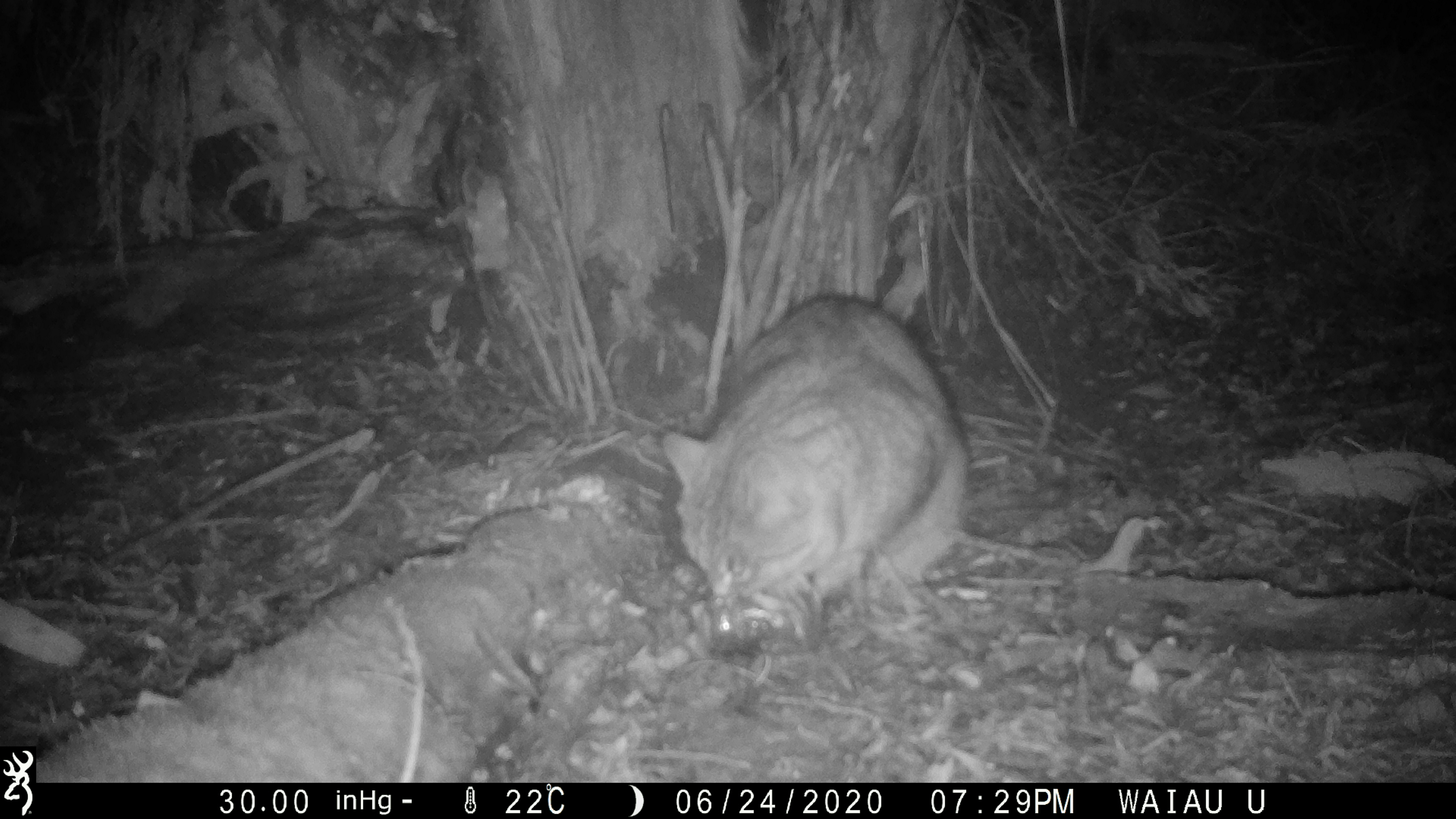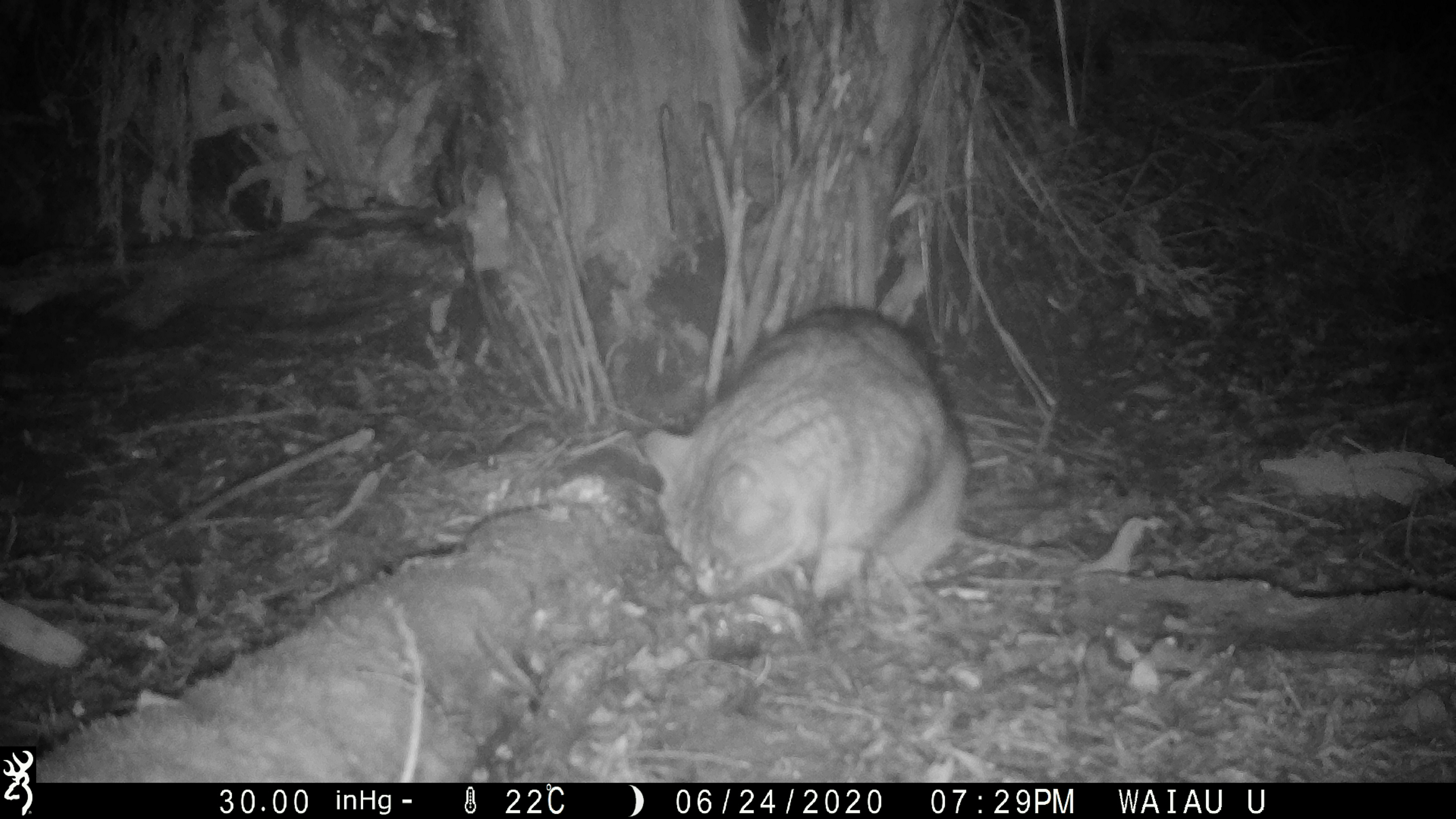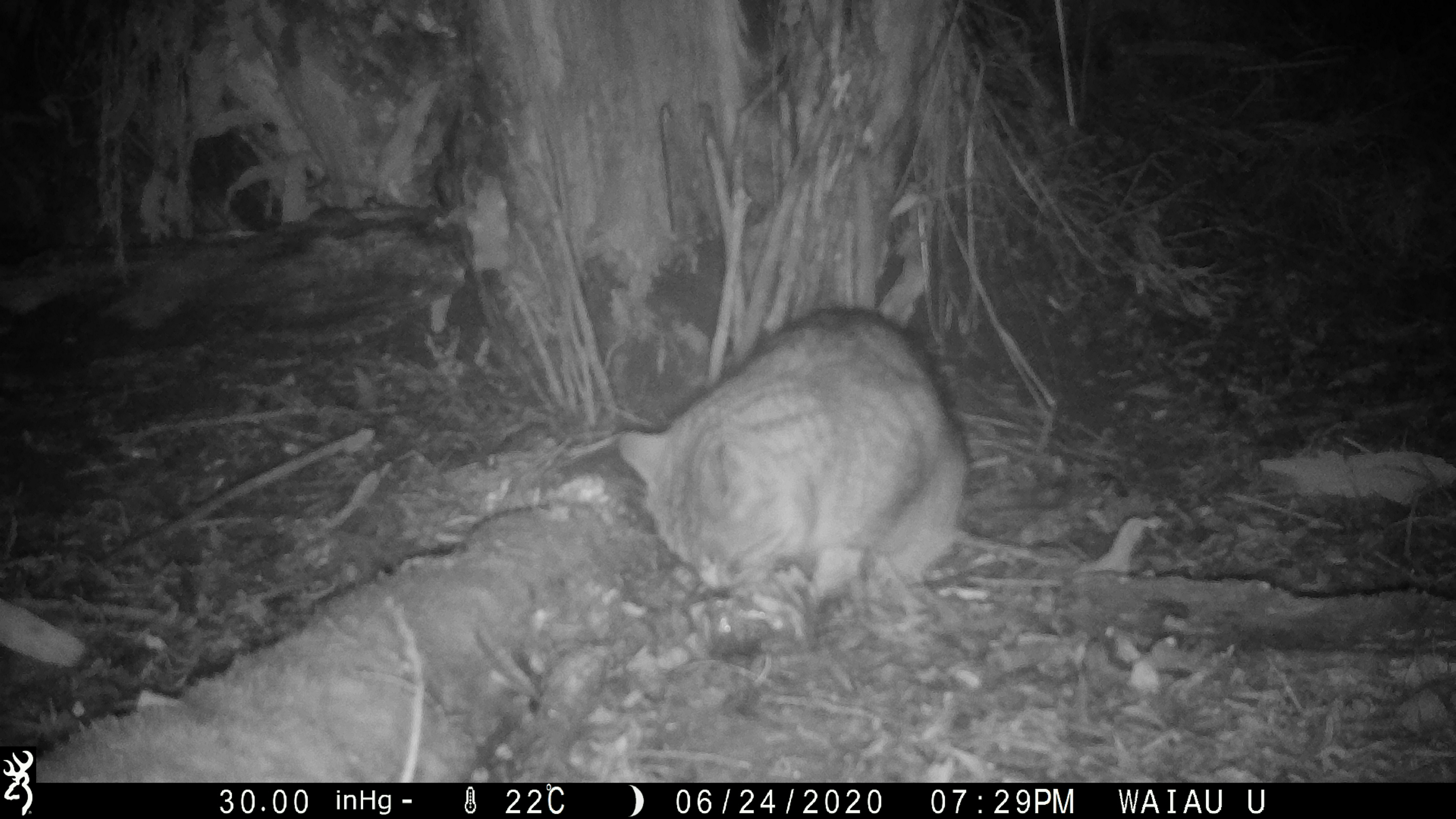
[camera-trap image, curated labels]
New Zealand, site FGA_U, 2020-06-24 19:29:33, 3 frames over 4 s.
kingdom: Animalia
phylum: Chordata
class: Mammalia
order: Carnivora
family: Felidae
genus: Felis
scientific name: Felis catus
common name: domestic cat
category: cat